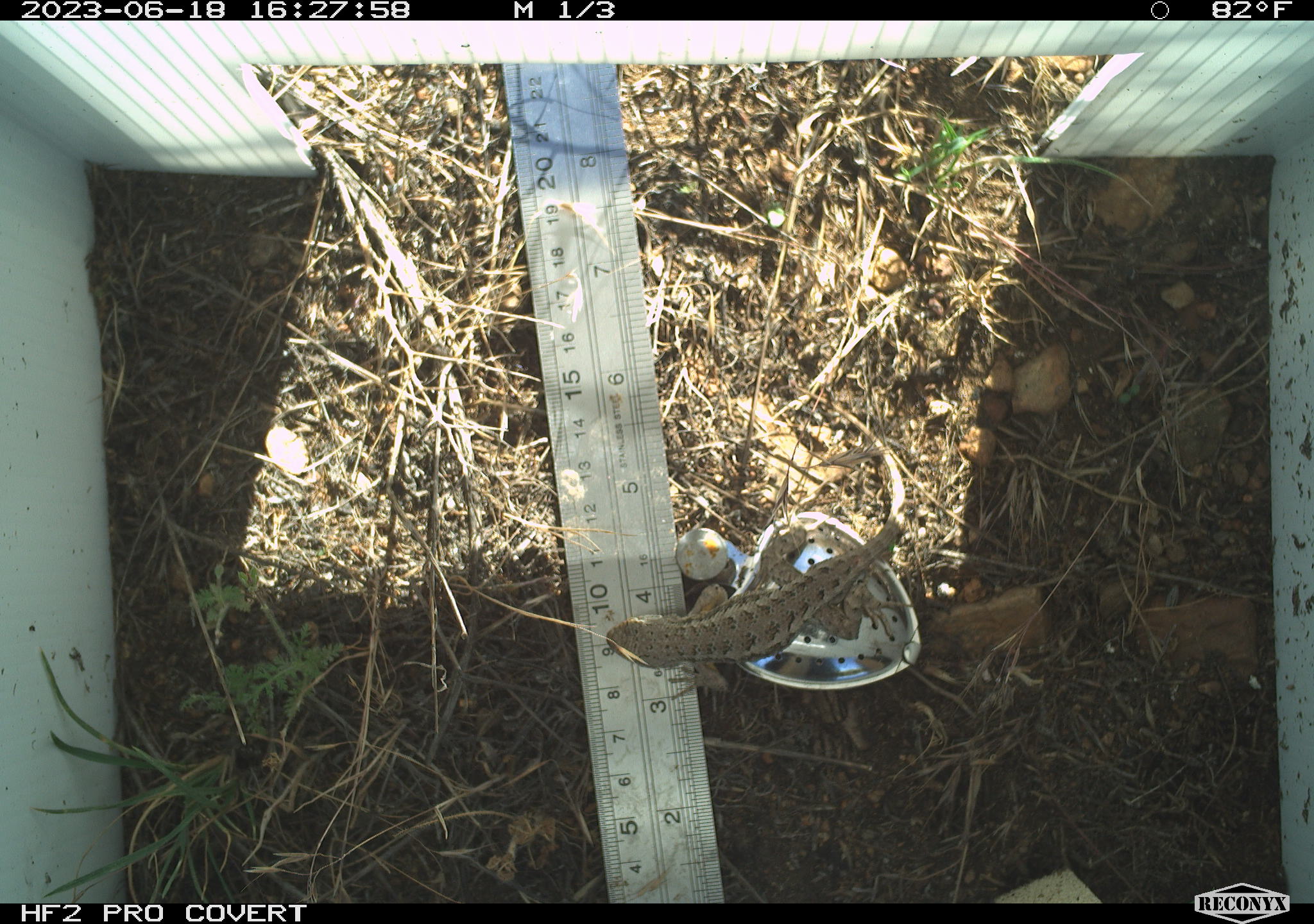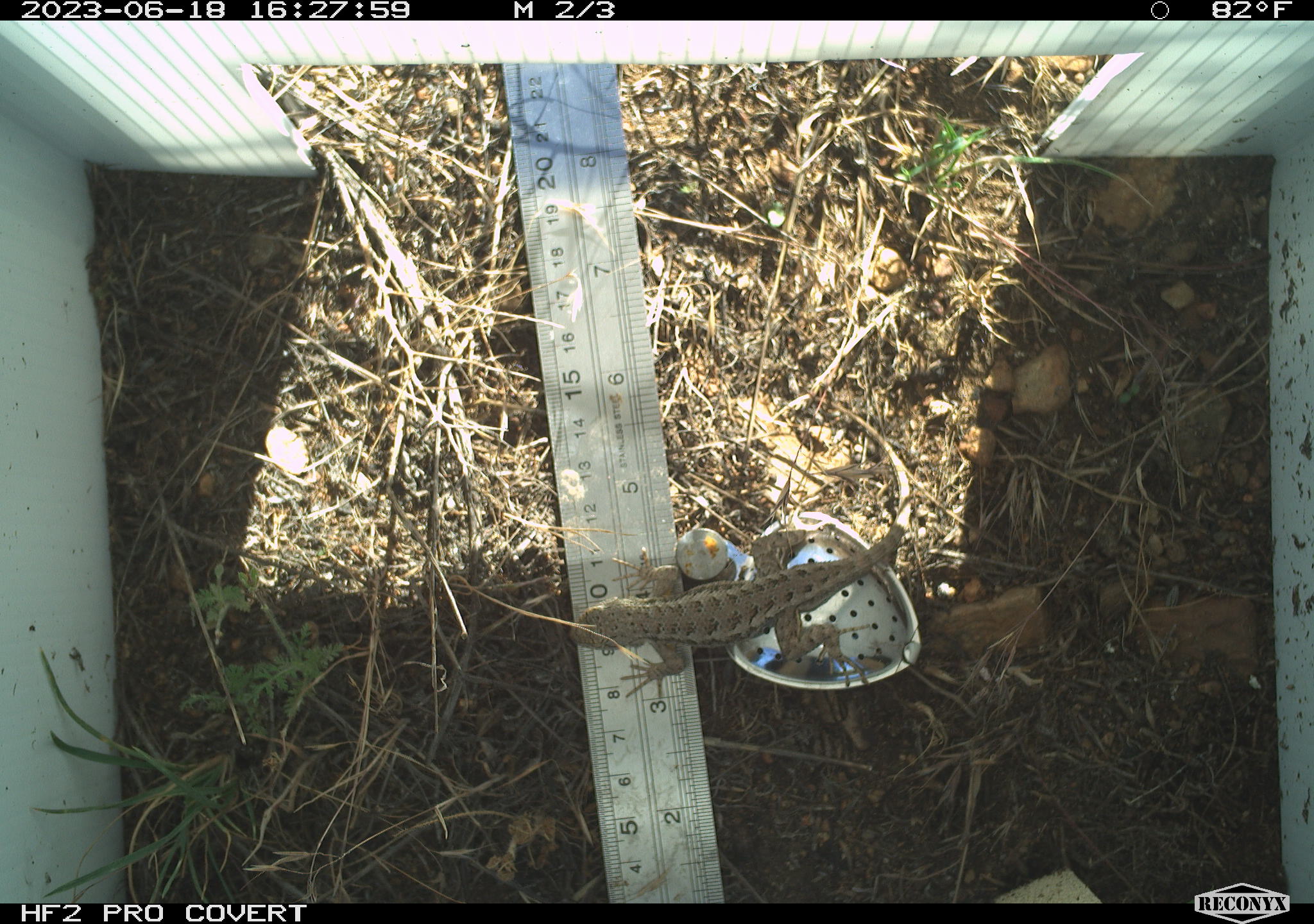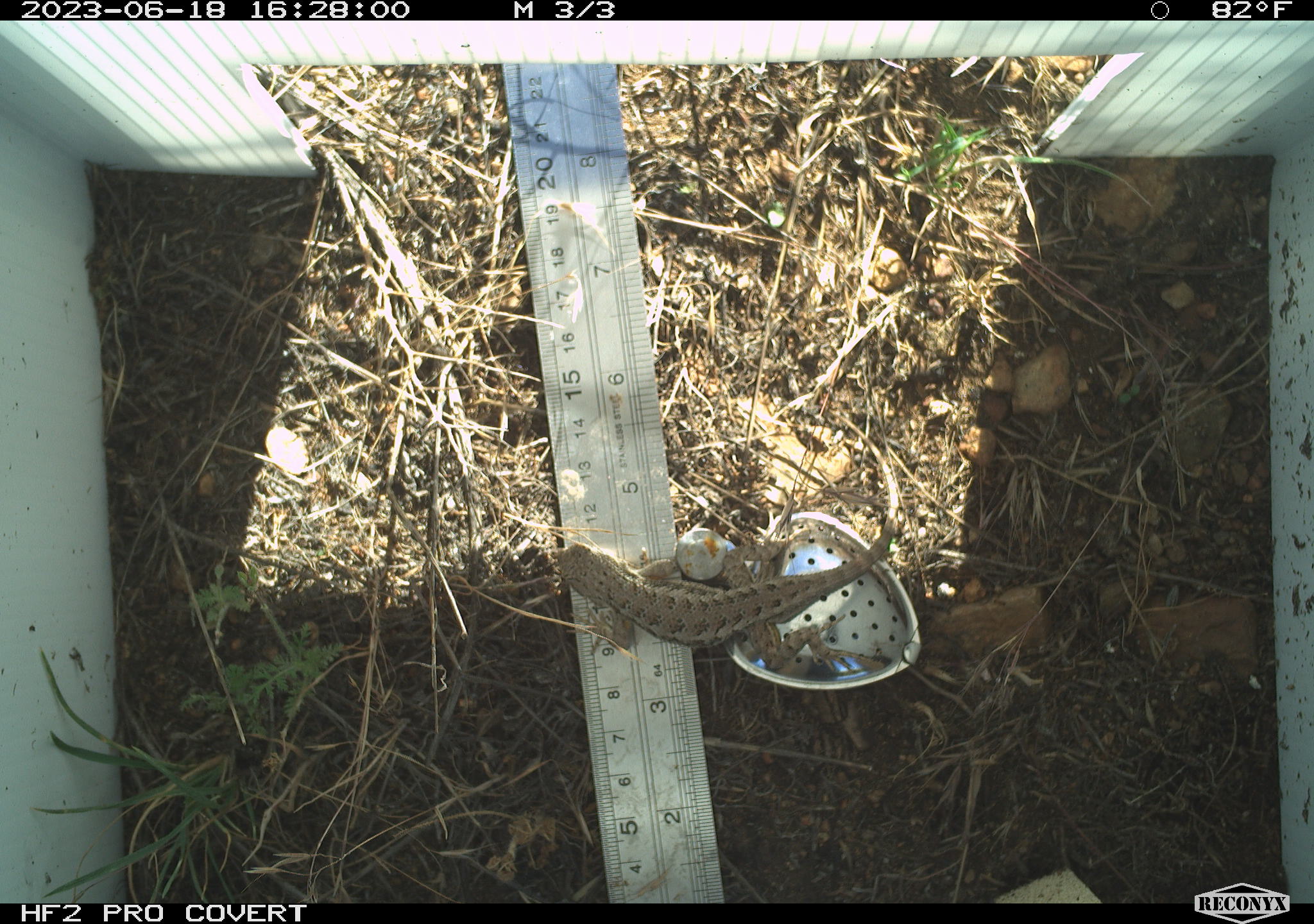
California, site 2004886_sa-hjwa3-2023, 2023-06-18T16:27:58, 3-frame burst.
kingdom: Animalia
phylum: Chordata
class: Reptilia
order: Squamata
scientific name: Squamata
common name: lizards and snakes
Lizards and snakes (Squamata).